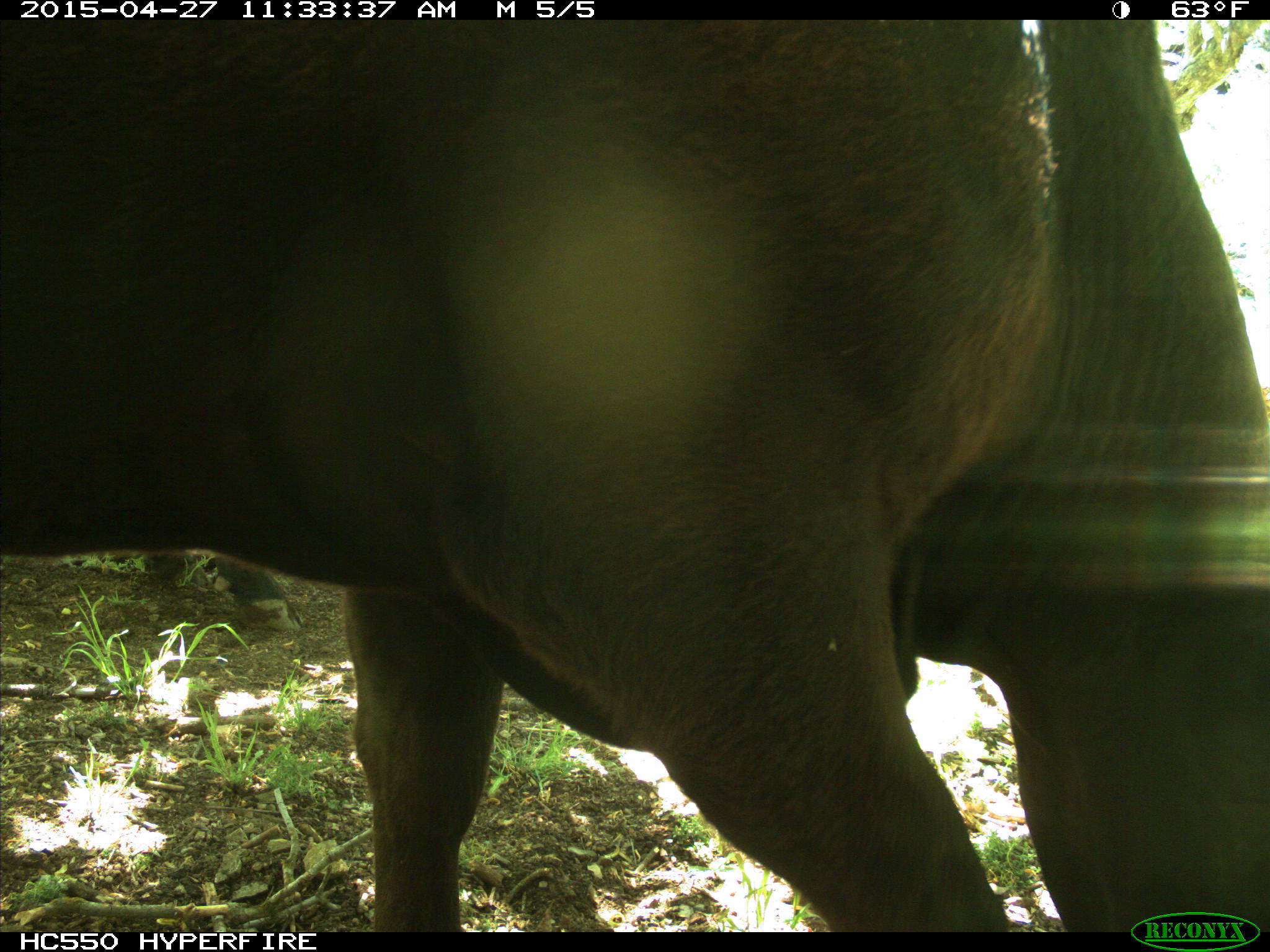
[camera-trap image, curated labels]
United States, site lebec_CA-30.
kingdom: Animalia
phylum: Chordata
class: Mammalia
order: Artiodactyla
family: Bovidae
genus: Bos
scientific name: Bos taurus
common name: domestic cow